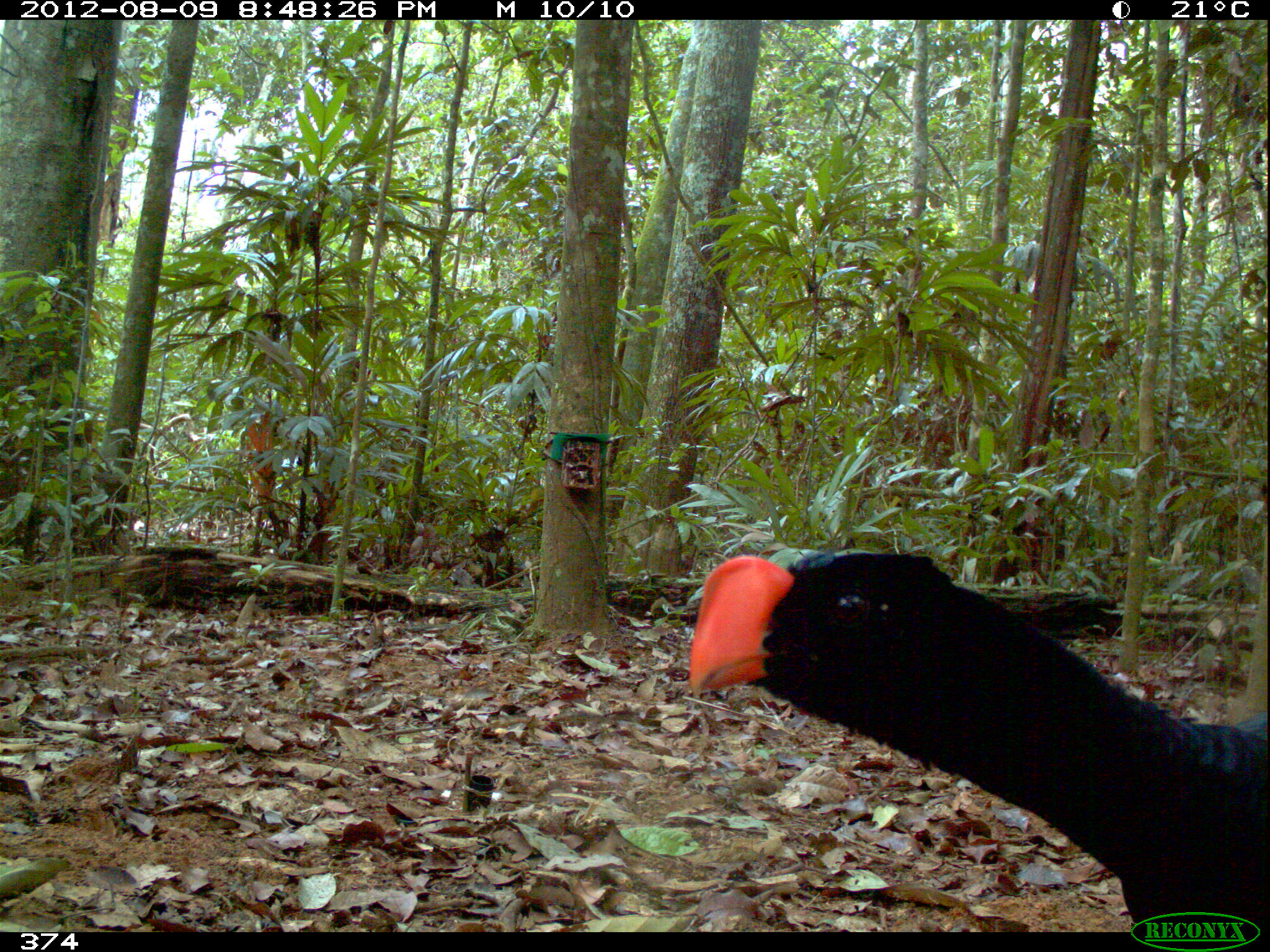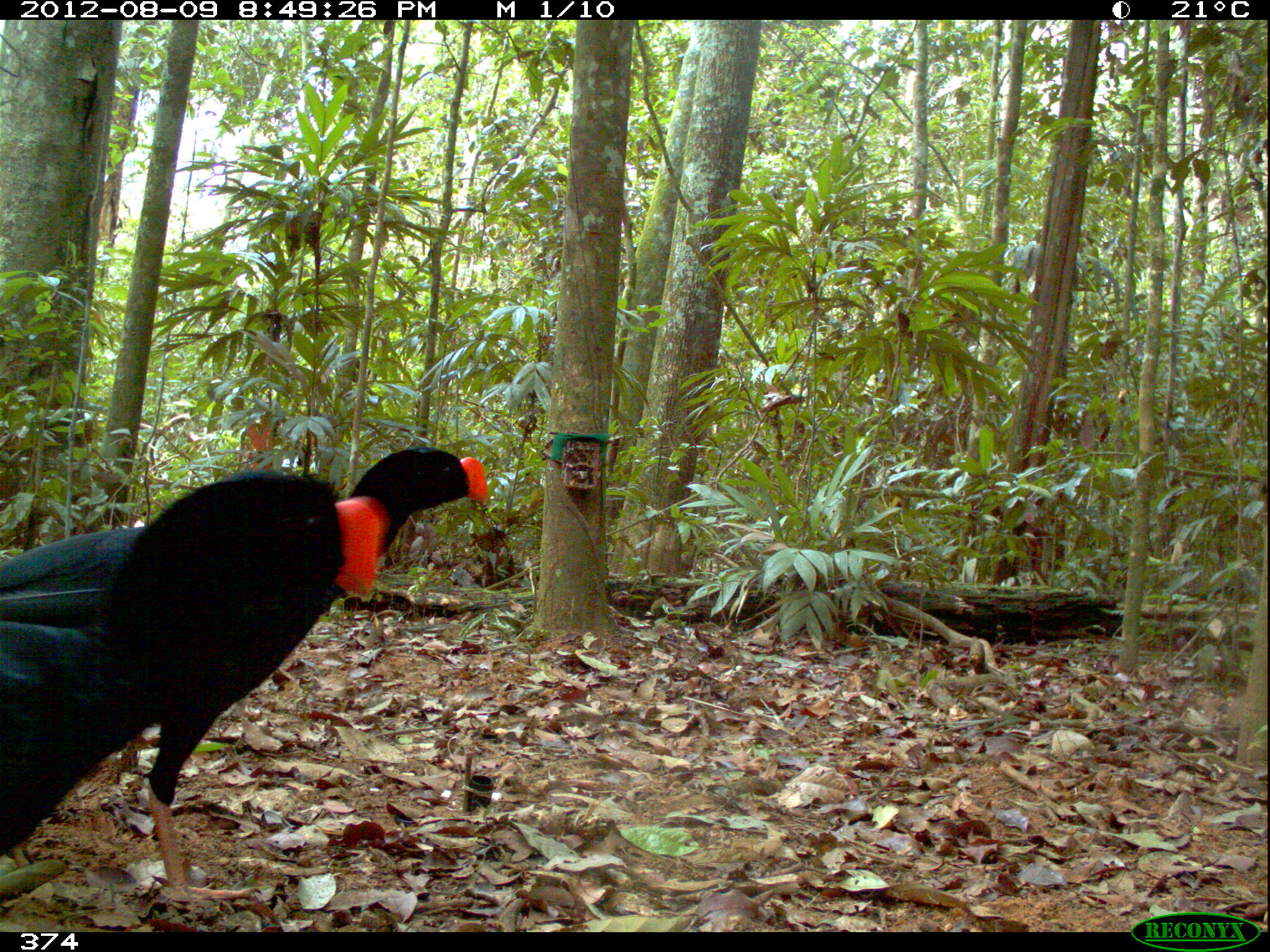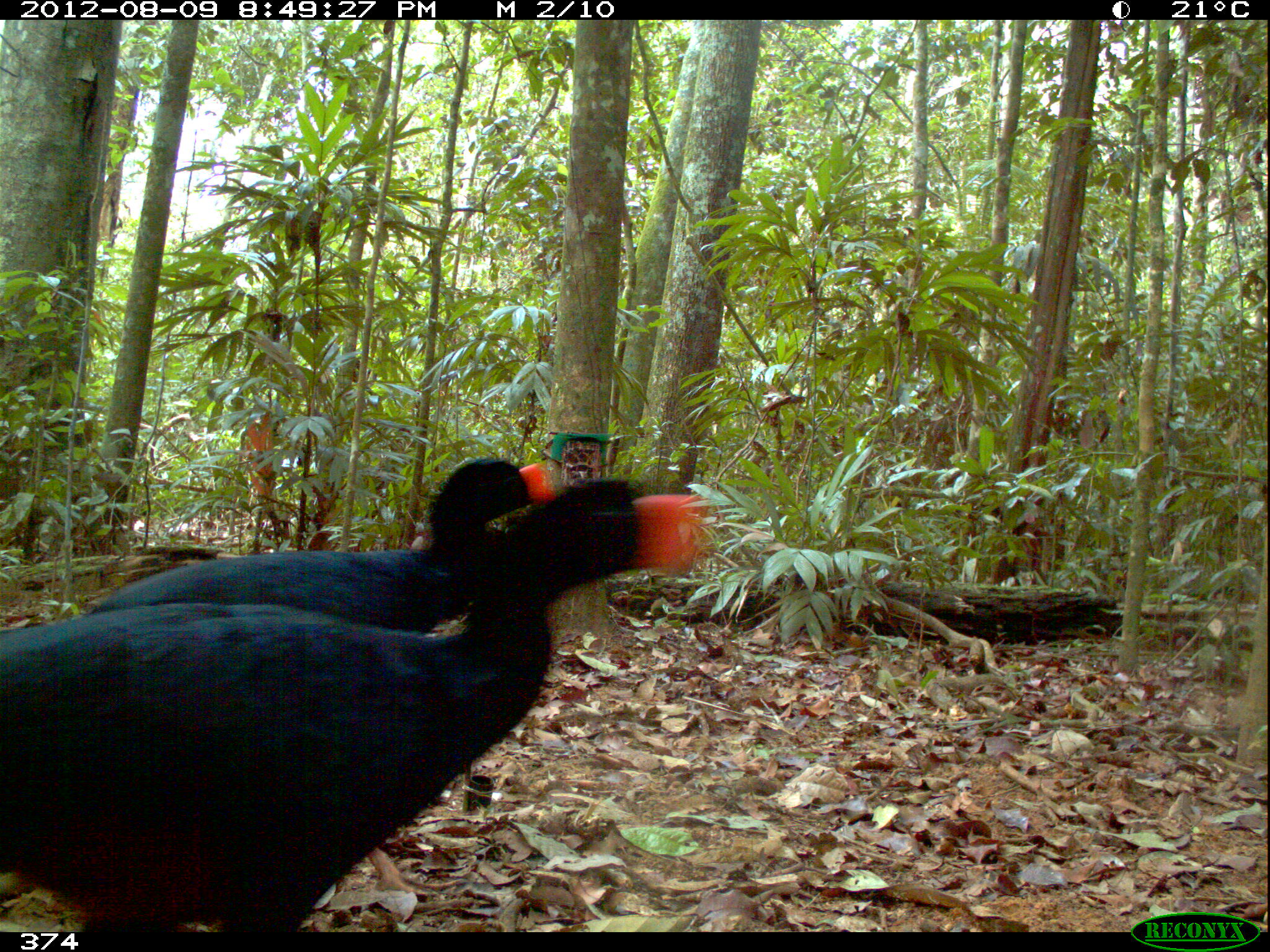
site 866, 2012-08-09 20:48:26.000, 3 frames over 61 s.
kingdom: Animalia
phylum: Chordata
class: Aves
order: Galliformes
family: Cracidae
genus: Mitu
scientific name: Mitu tuberosum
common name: razor-billed curassow